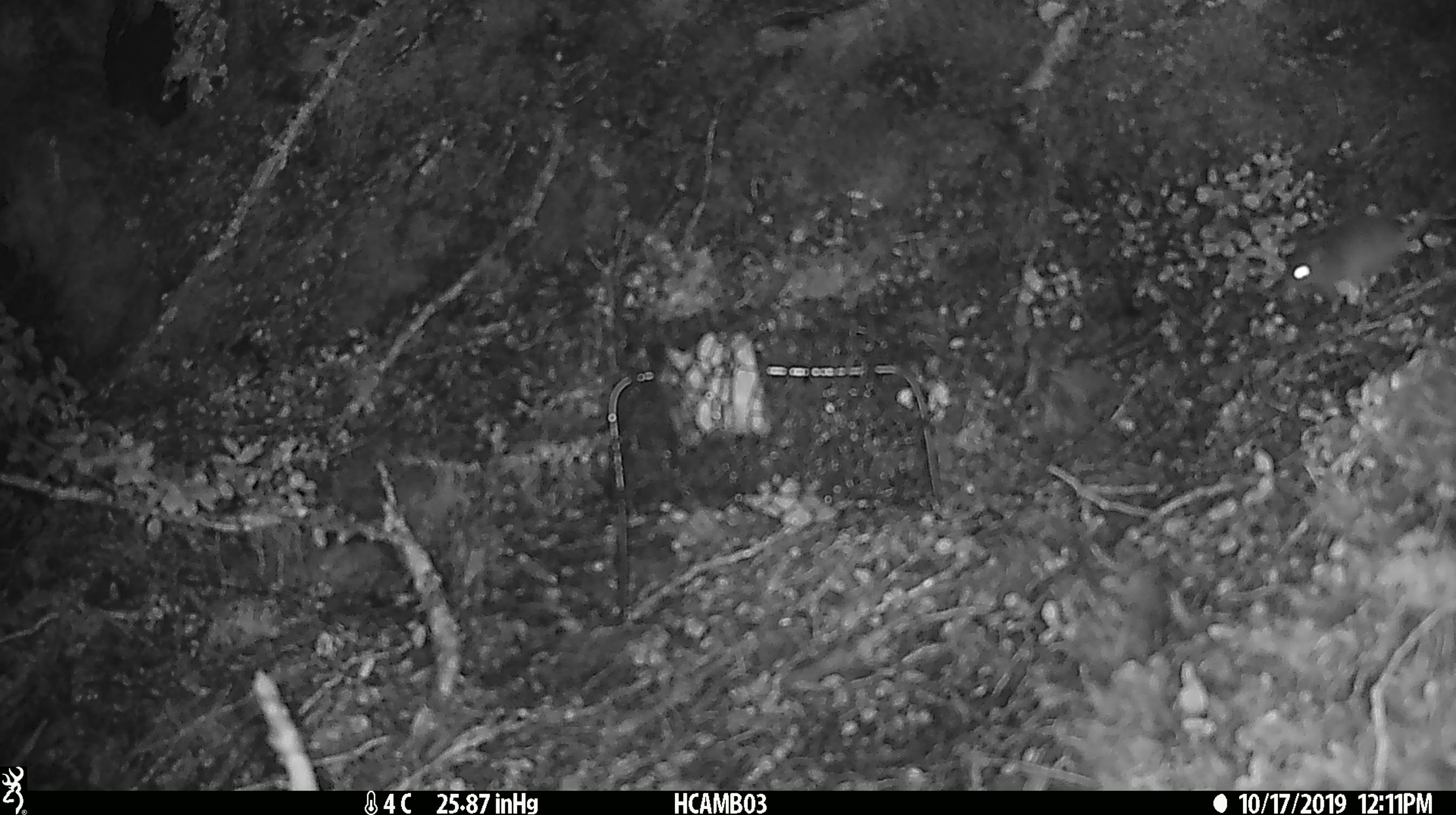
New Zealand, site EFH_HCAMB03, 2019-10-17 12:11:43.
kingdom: Animalia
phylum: Chordata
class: Mammalia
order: Rodentia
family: Muridae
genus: Mus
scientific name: Mus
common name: mouse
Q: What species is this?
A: Mouse (Mus).